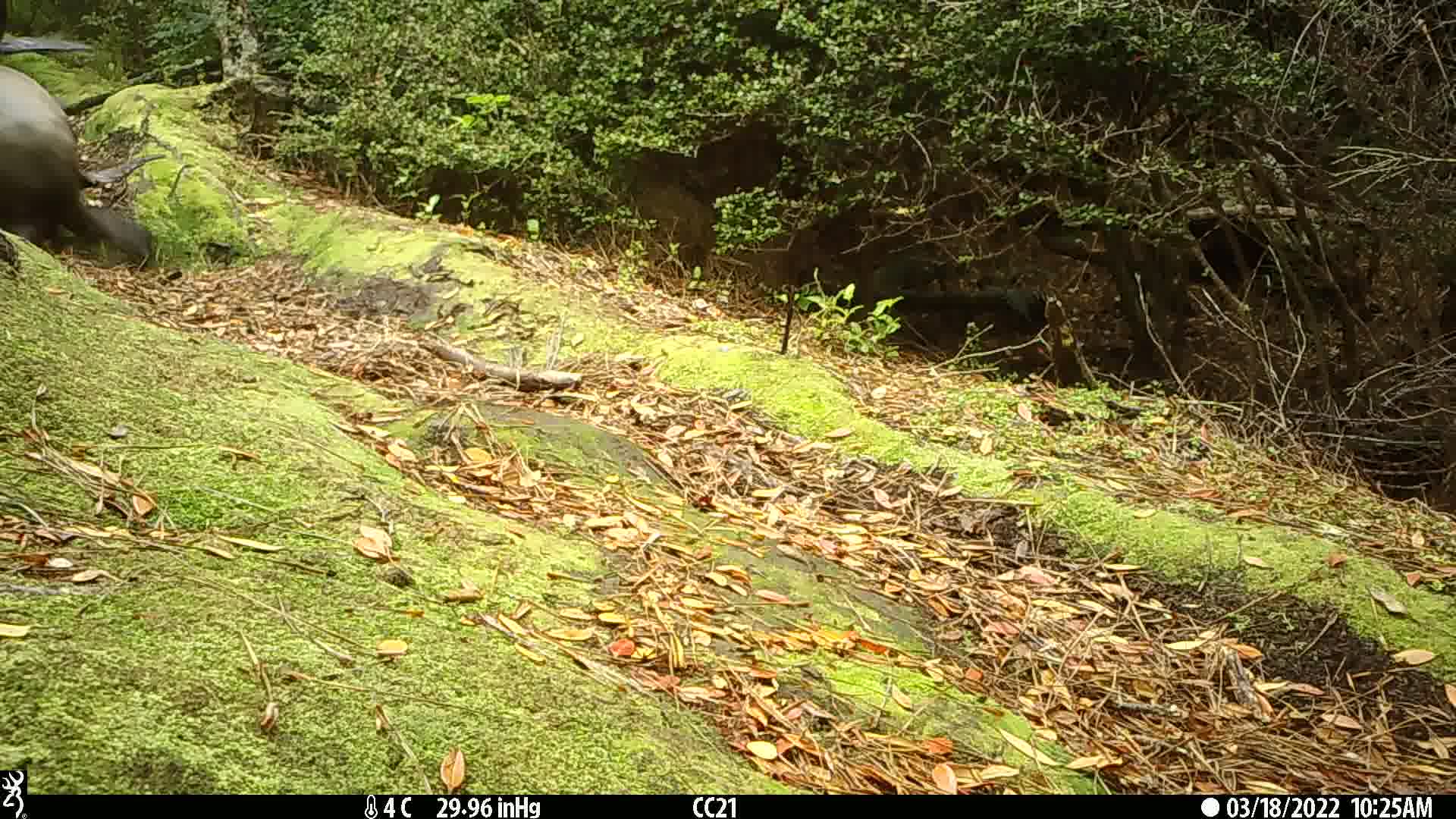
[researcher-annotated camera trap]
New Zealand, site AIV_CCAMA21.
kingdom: Animalia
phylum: Chordata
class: Mammalia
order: Carnivora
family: Otariidae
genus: Phocarctos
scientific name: Phocarctos hookeri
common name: new zealand sea lion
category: sealion